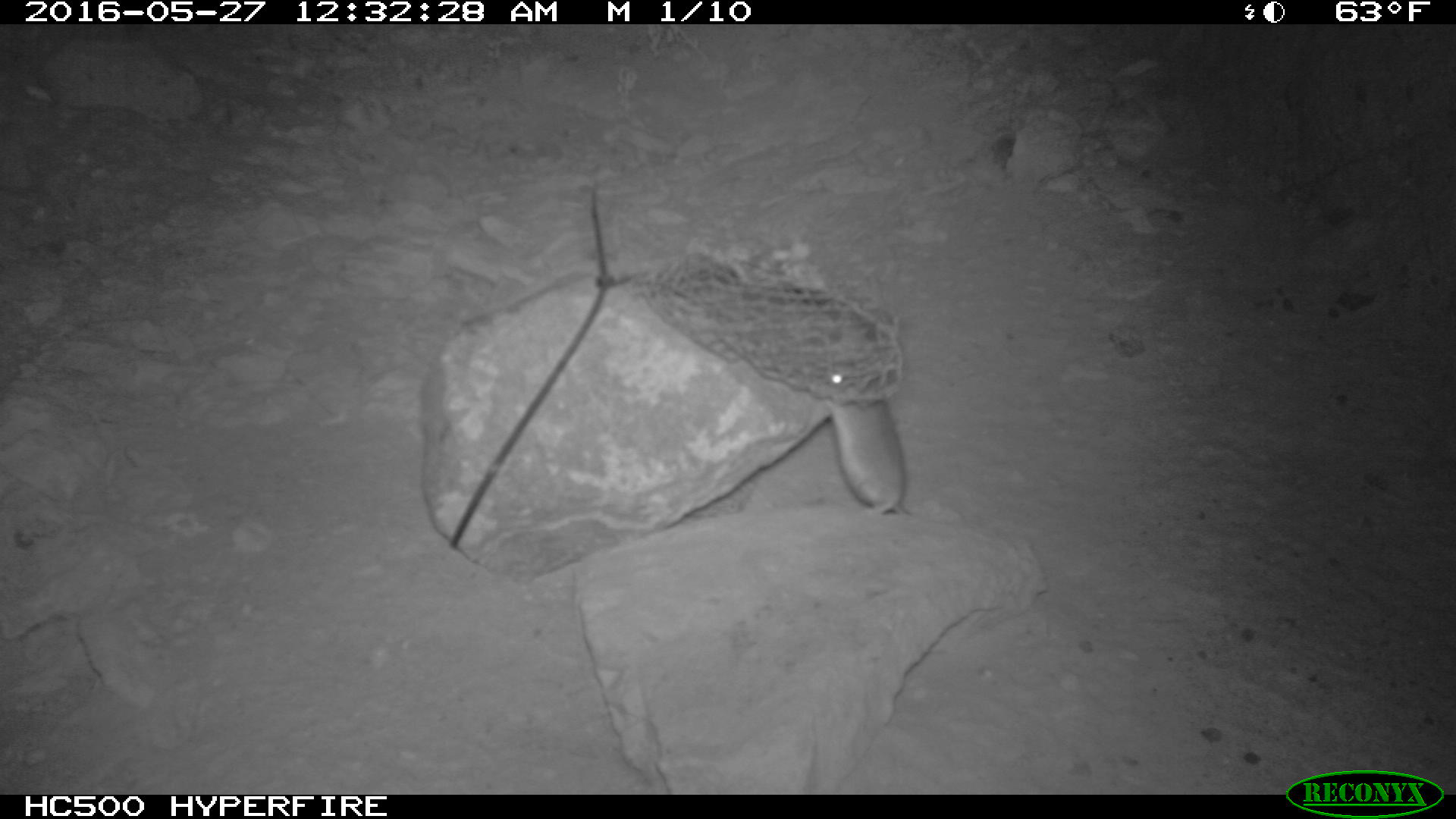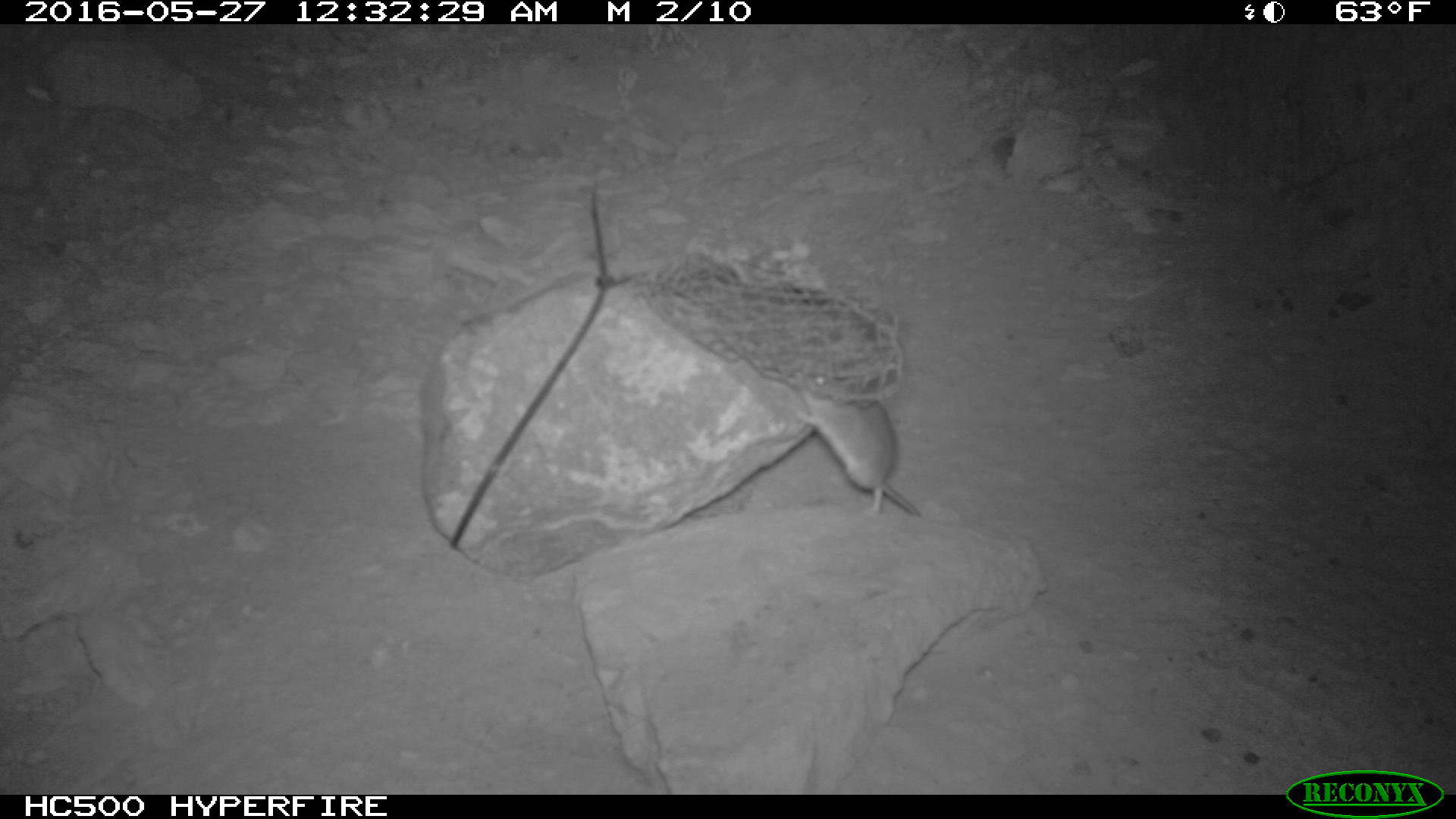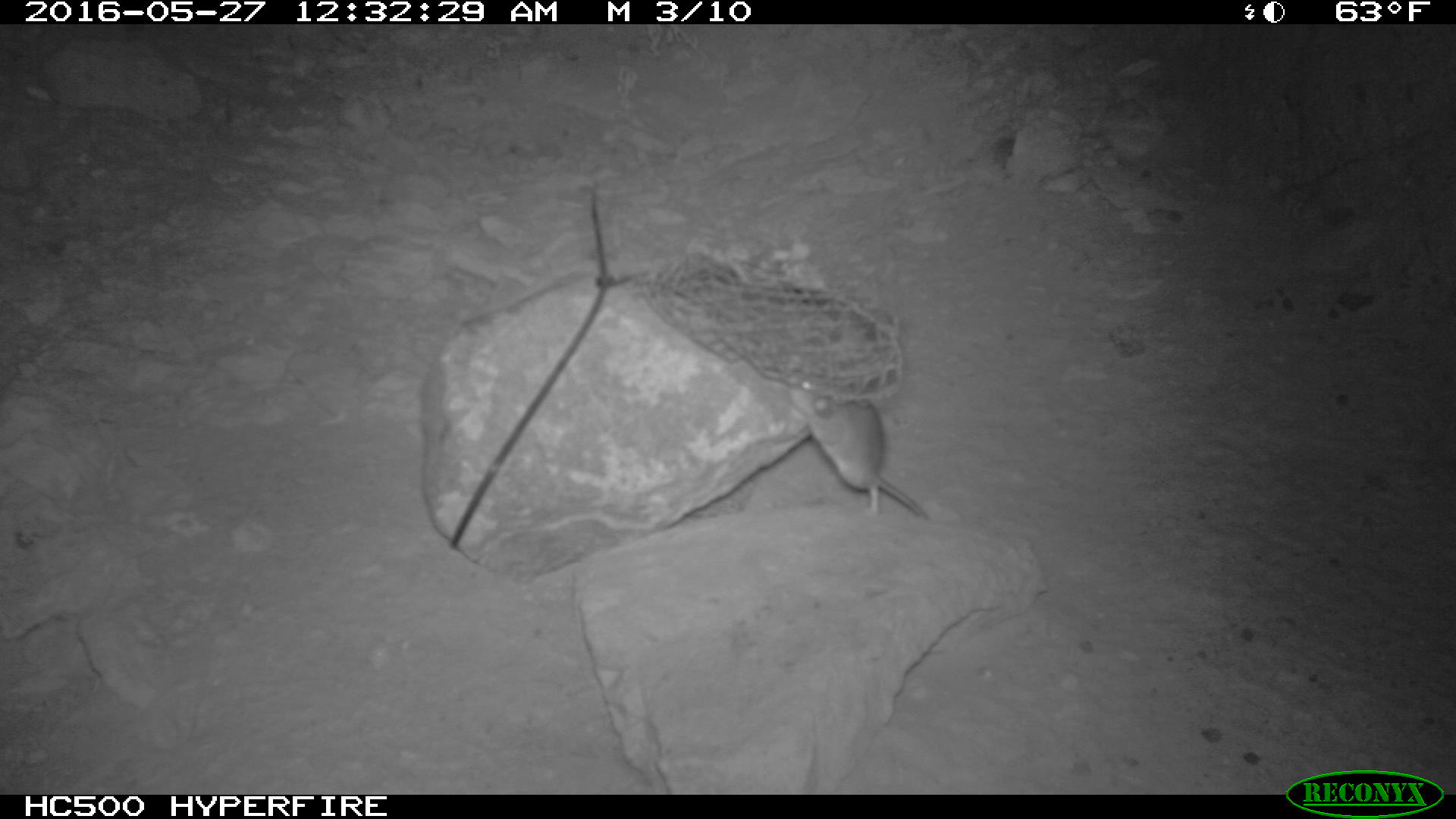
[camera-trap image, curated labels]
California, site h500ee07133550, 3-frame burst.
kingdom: Animalia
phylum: Chordata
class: Mammalia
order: Rodentia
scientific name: Rodentia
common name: rodent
Rodent (Rodentia).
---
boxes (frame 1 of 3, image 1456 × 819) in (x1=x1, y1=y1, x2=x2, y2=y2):
rodent: (x1=827, y1=356, x2=917, y2=516)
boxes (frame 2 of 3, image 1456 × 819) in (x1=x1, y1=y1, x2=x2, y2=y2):
rodent: (x1=787, y1=378, x2=924, y2=518)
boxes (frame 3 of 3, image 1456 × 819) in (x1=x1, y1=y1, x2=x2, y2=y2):
rodent: (x1=789, y1=378, x2=928, y2=519)